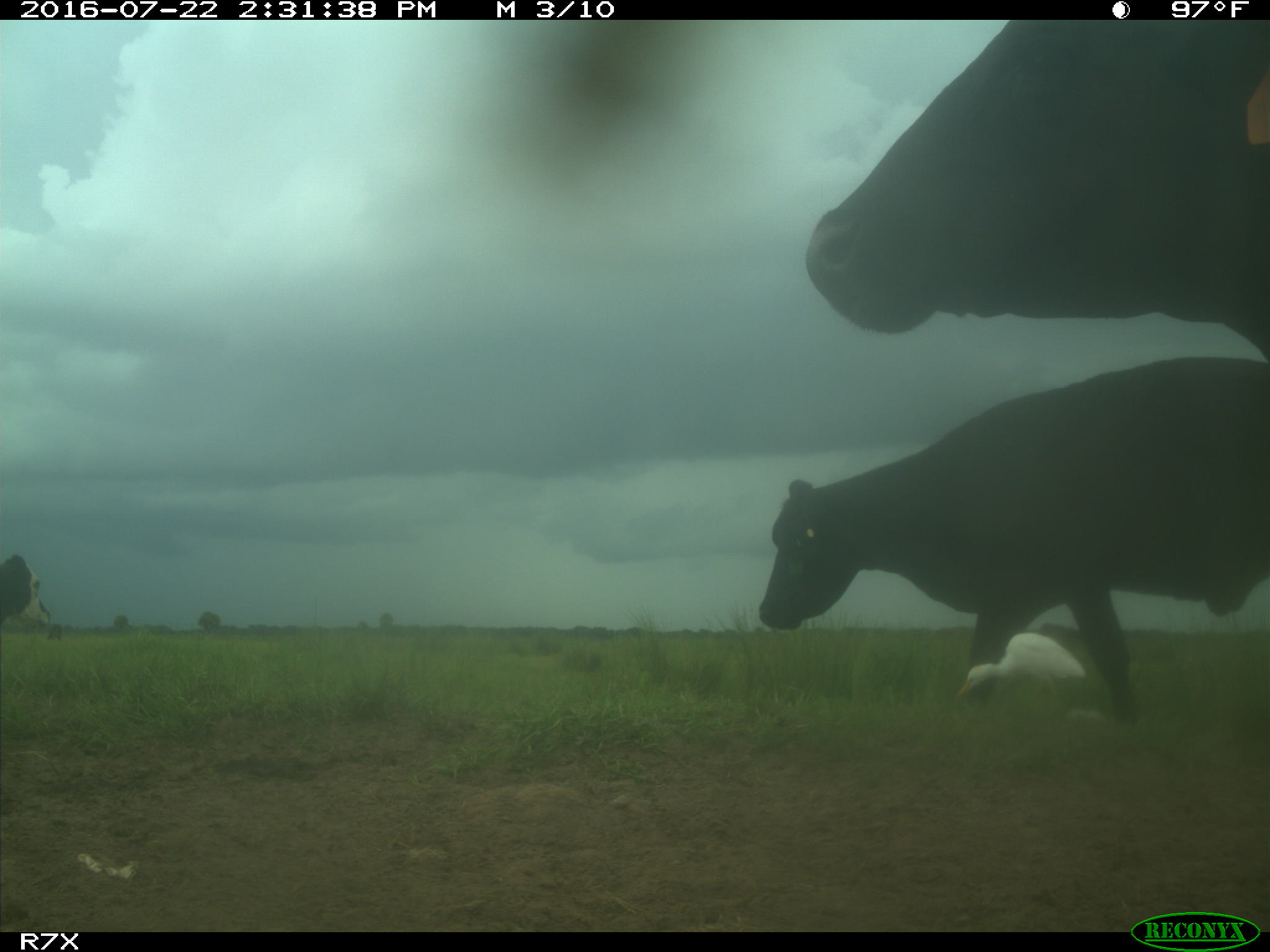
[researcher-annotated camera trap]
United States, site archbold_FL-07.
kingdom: Animalia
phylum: Chordata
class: Mammalia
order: Artiodactyla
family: Bovidae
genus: Bos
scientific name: Bos taurus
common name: domestic cow